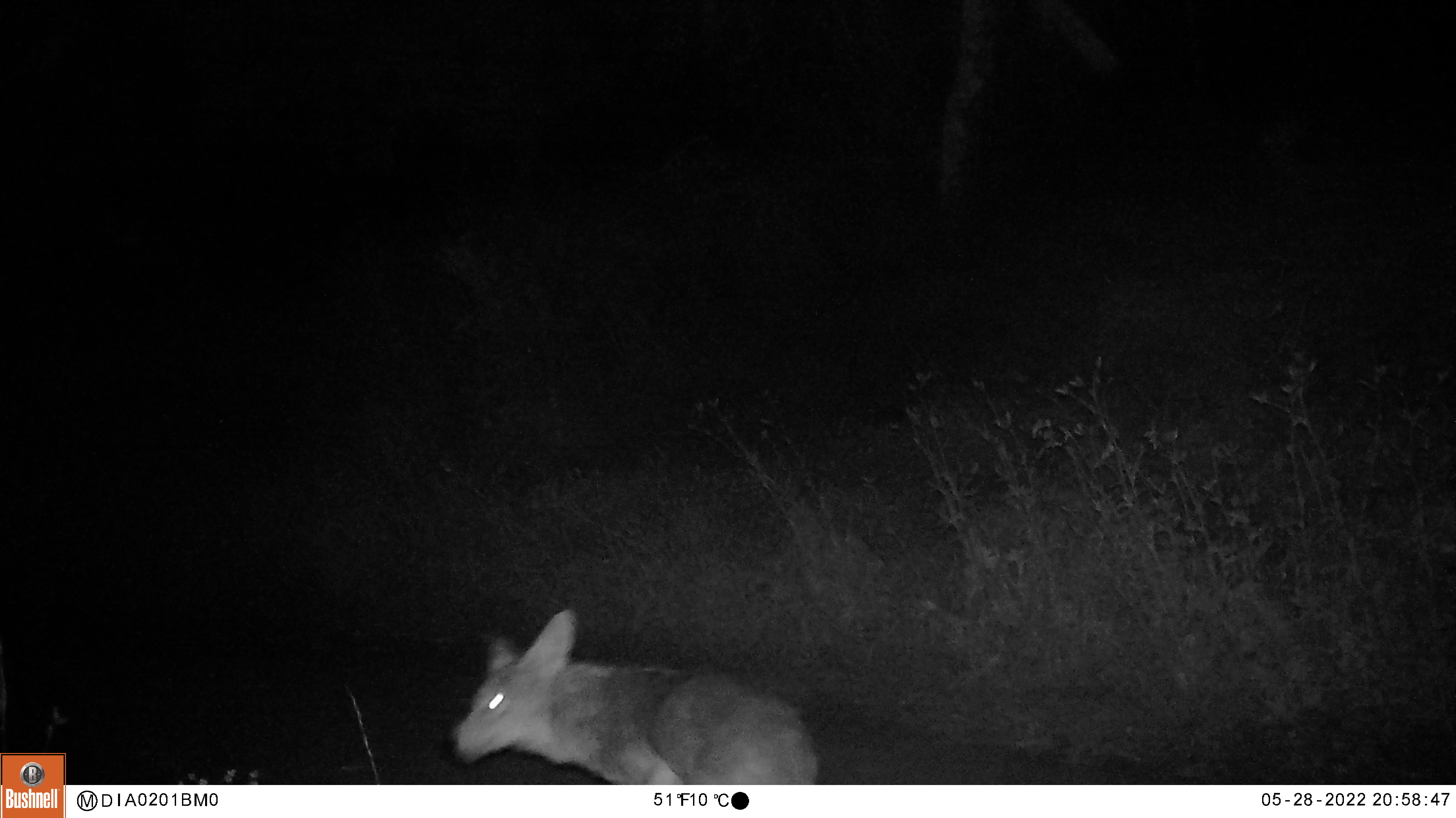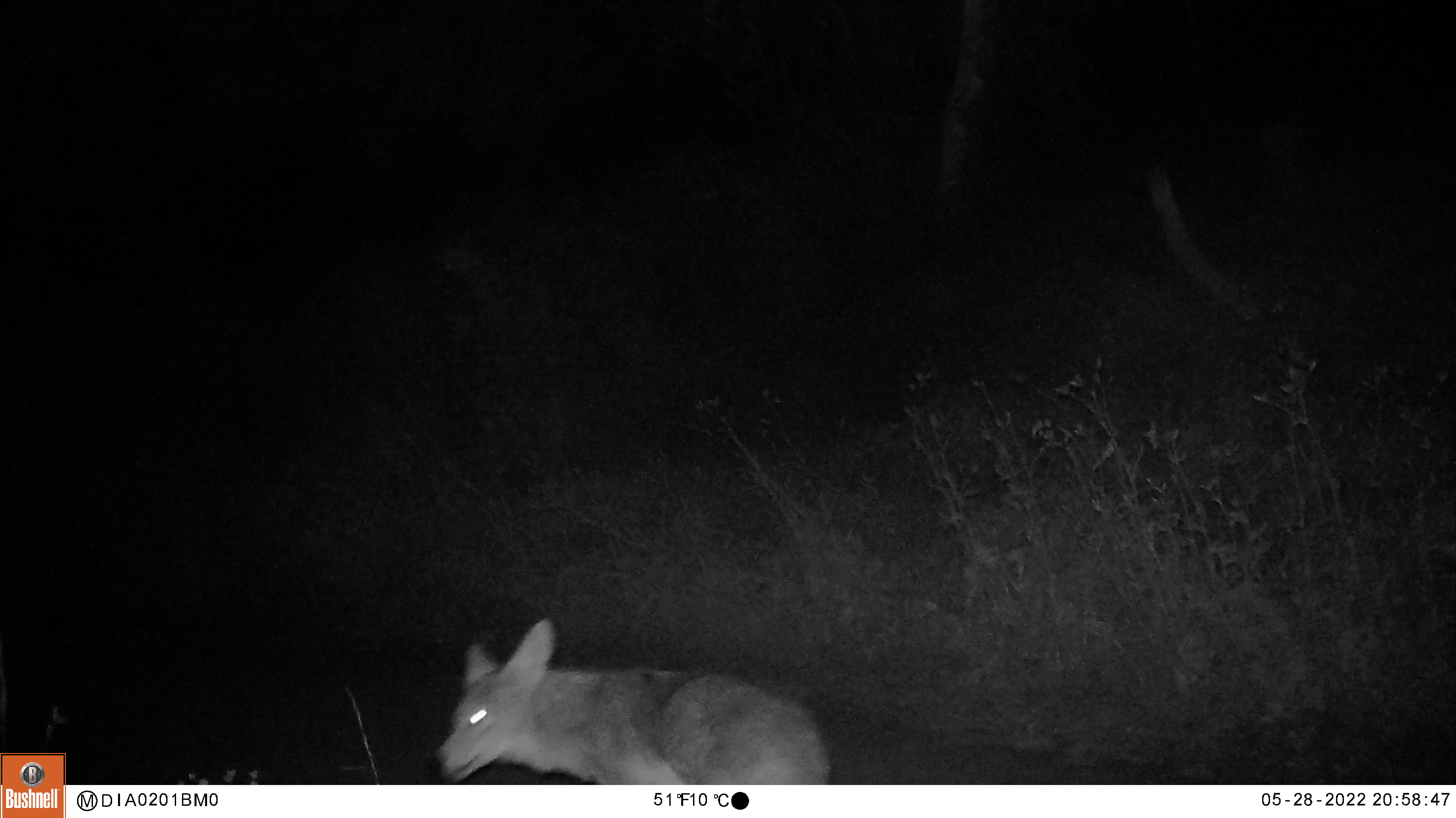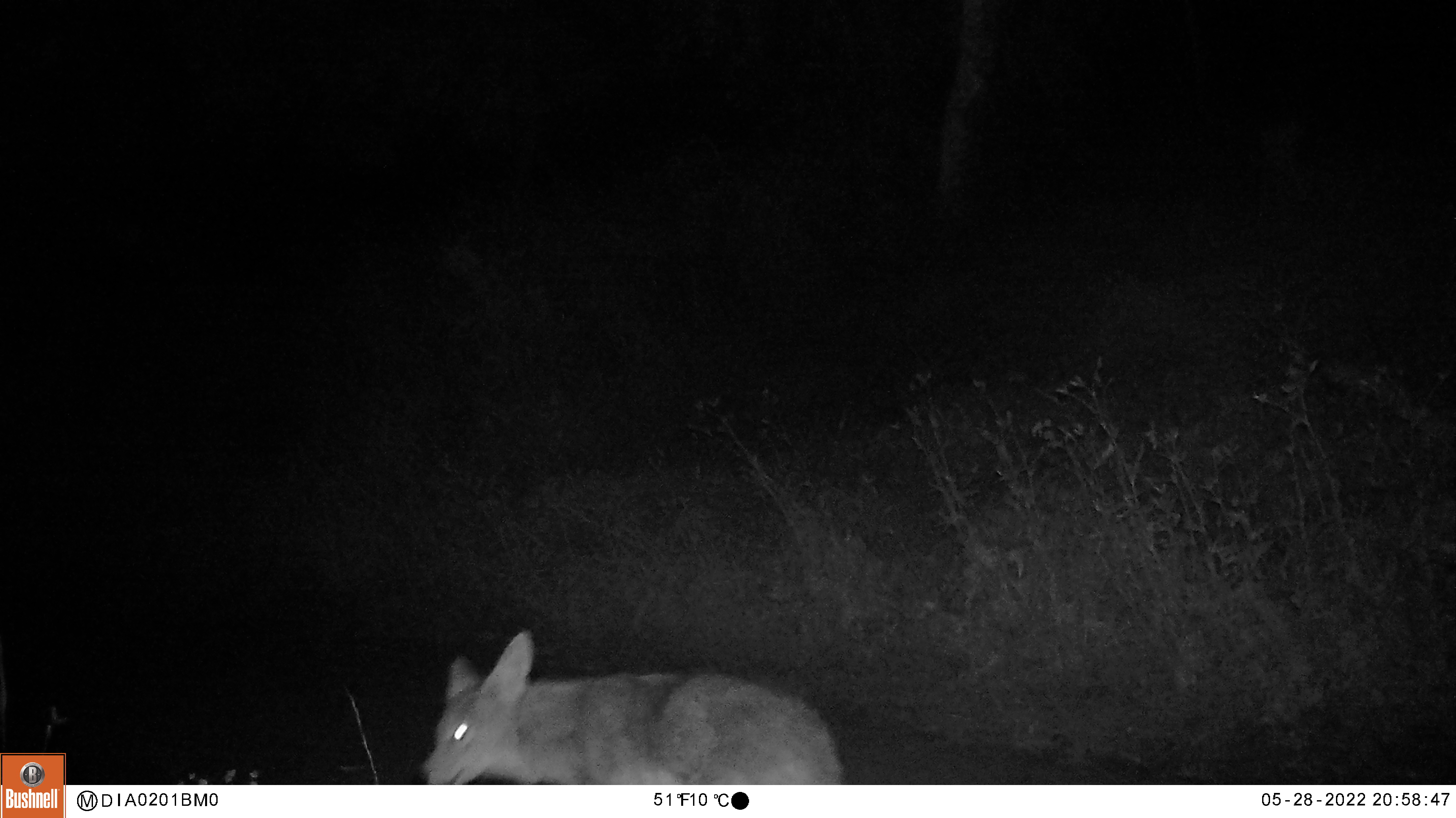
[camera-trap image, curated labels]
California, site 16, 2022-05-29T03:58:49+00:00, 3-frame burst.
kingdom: Animalia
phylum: Chordata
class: Mammalia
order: Carnivora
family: Canidae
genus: Canis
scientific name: Canis latrans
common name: coyote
Coyote (Canis latrans).